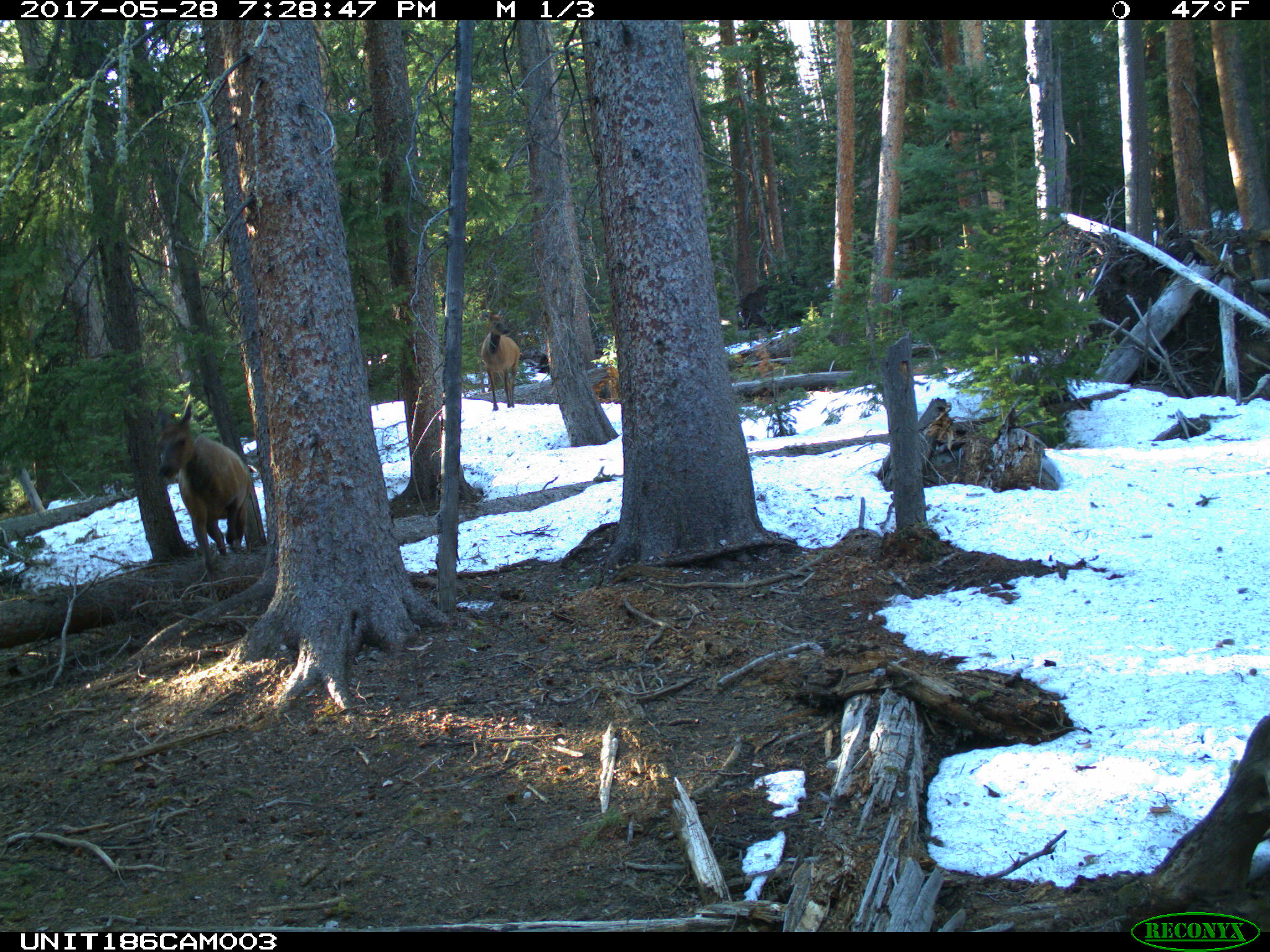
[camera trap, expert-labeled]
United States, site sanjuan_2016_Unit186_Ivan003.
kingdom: Animalia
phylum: Chordata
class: Mammalia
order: Artiodactyla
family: Cervidae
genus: Cervus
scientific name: Cervus elaphus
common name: red deer